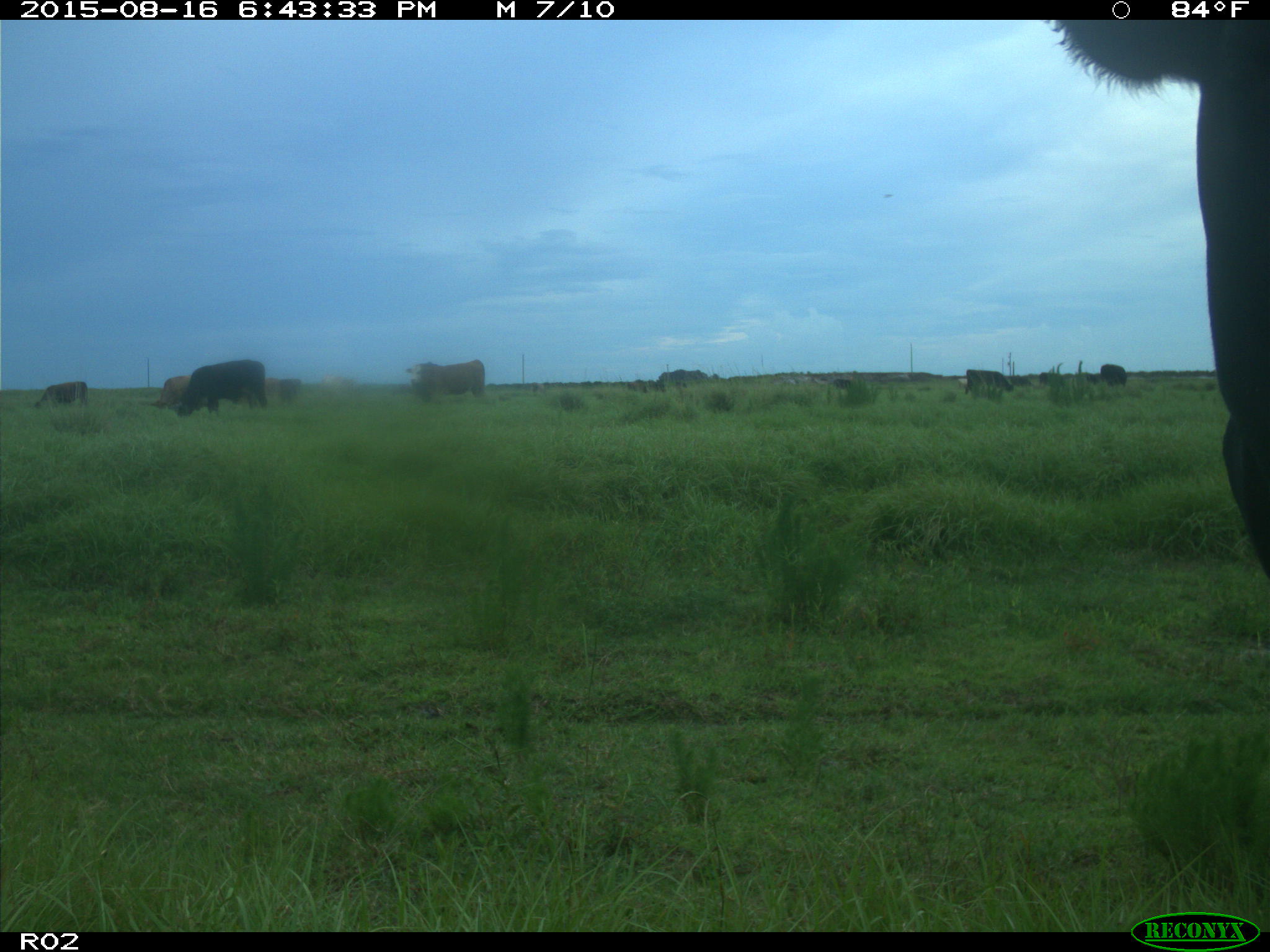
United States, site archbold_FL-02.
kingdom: Animalia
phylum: Chordata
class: Mammalia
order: Artiodactyla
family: Bovidae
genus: Bos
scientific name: Bos taurus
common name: domestic cow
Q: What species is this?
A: Bos taurus (domestic cow).